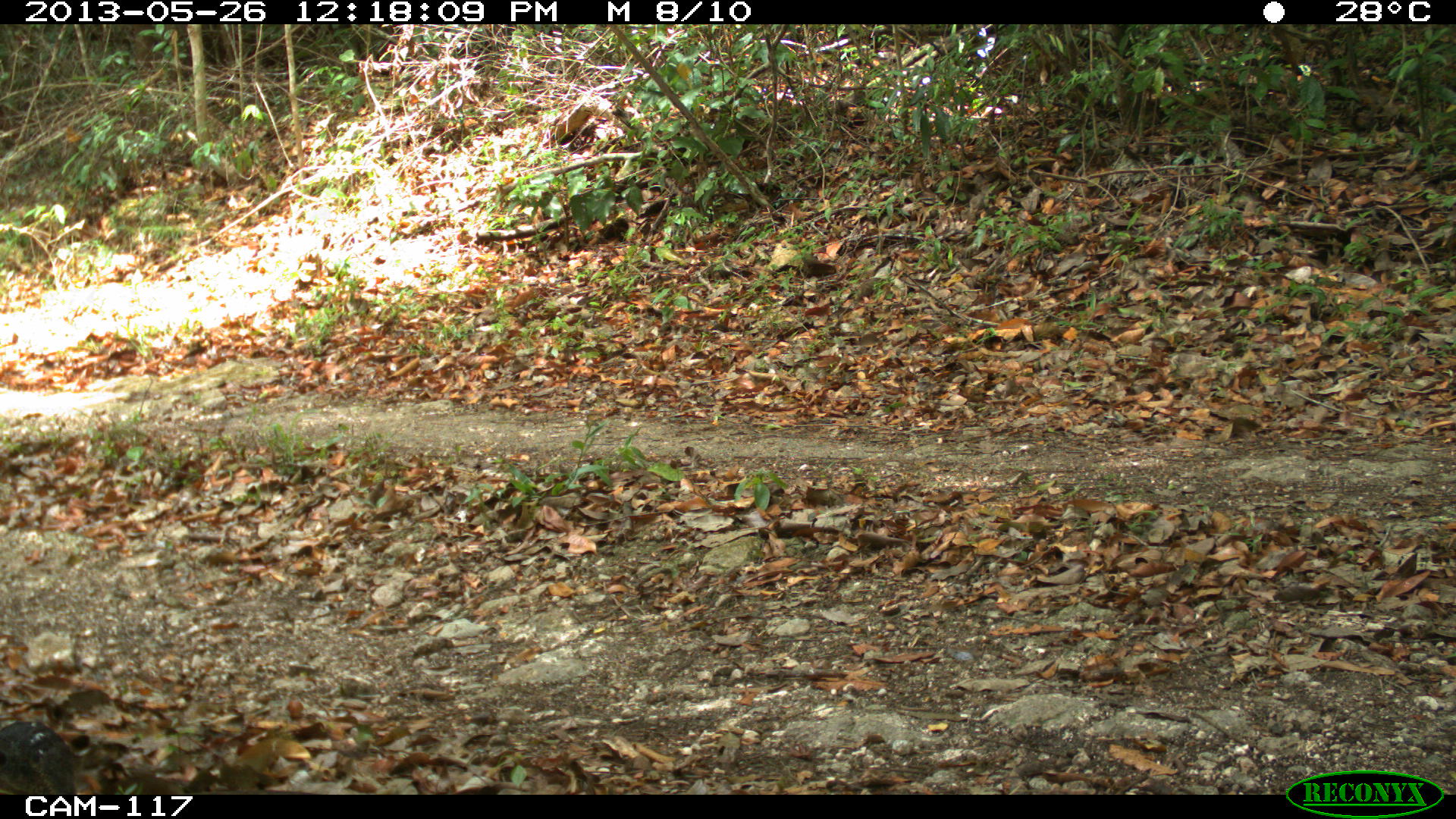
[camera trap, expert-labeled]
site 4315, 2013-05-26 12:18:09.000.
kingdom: Animalia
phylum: Chordata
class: Aves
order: Tinamiformes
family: Tinamidae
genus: Tinamus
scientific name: Tinamus major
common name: great tinamou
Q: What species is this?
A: Tinamus major (great tinamou).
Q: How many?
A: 1.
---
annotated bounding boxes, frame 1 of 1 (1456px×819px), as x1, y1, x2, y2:
tinamus major: 0, 705, 76, 791